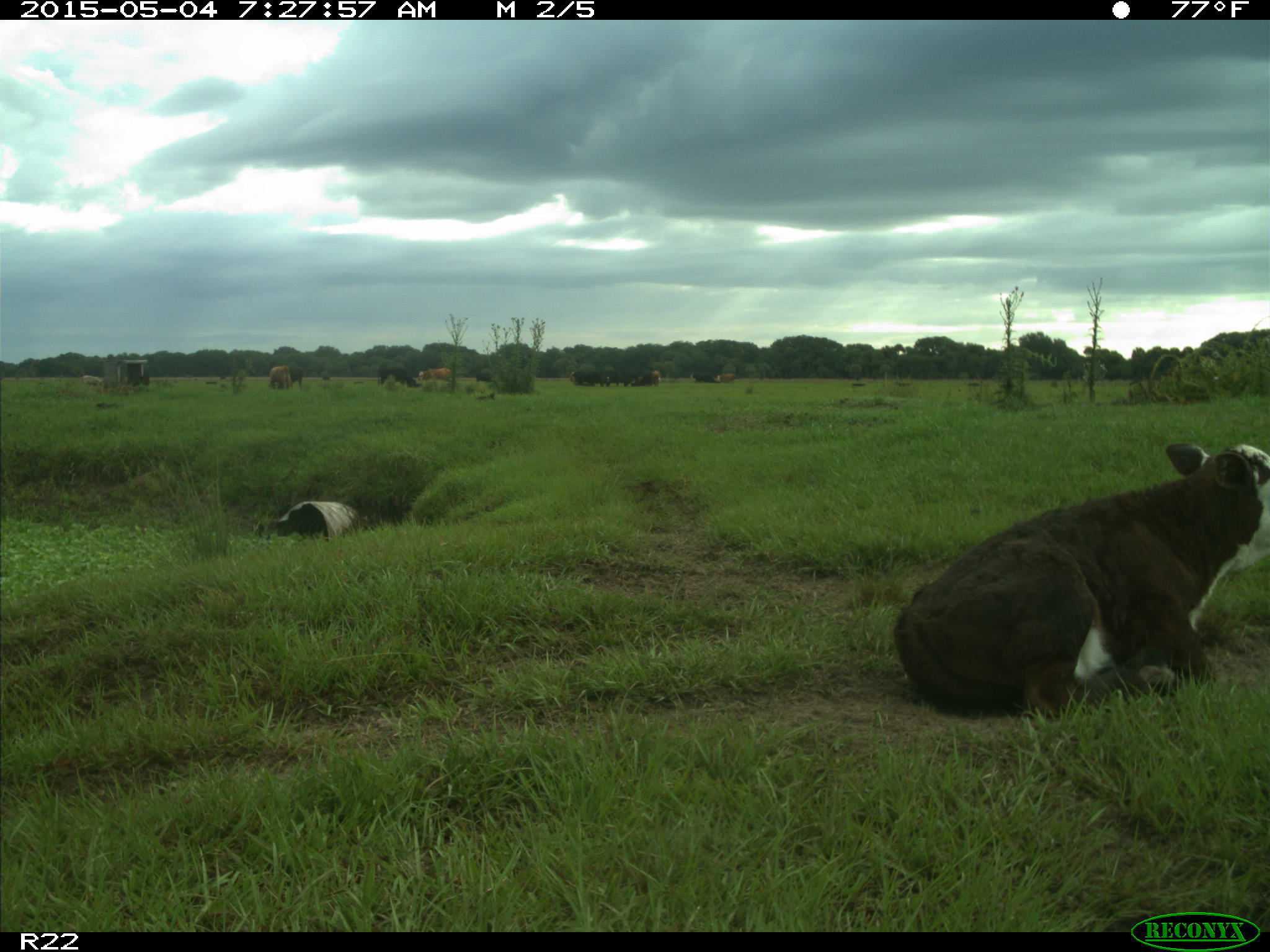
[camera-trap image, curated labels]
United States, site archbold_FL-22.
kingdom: Animalia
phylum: Chordata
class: Mammalia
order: Artiodactyla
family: Bovidae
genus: Bos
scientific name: Bos taurus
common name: domestic cow